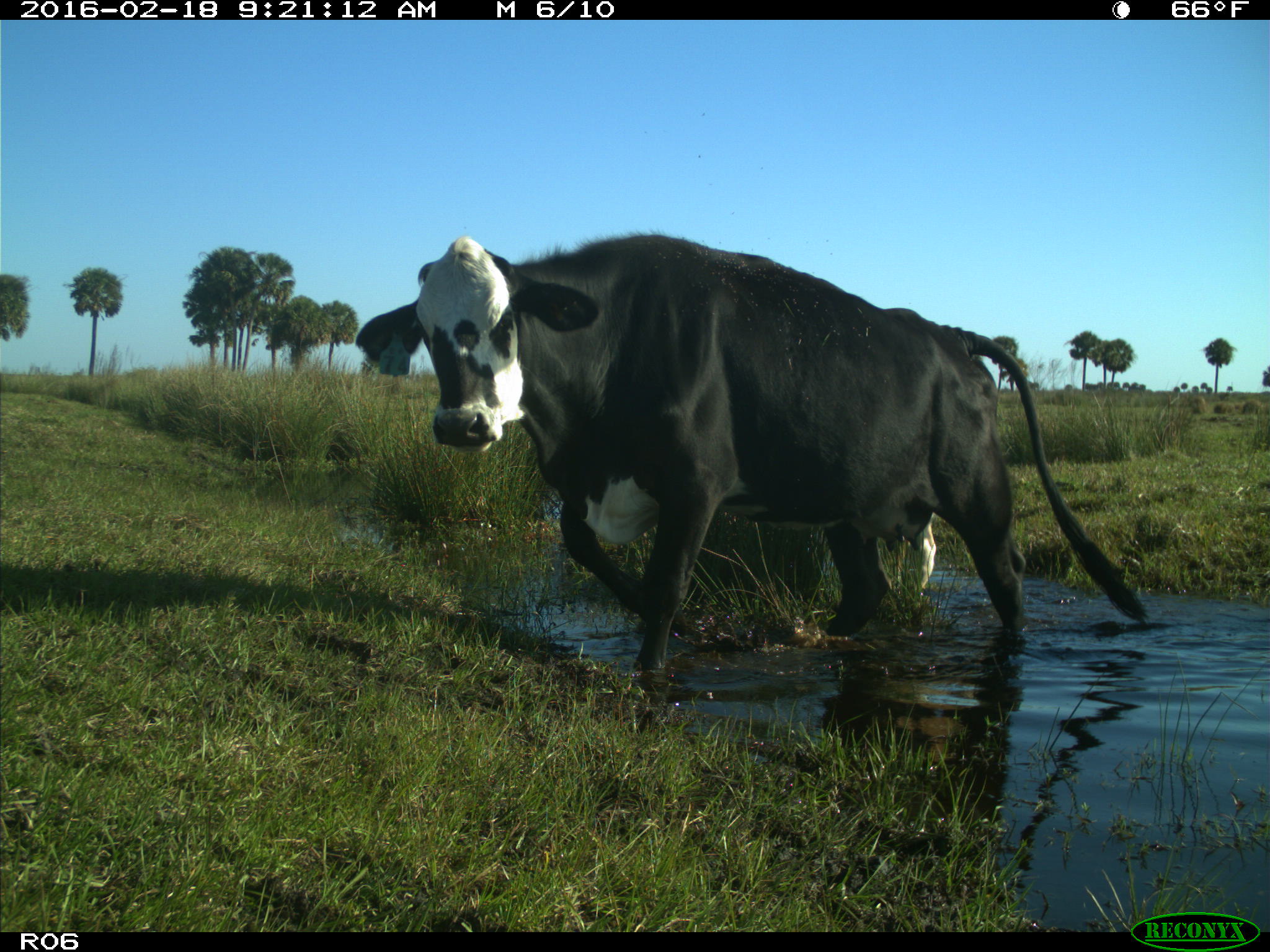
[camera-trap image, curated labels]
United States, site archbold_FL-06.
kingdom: Animalia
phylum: Chordata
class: Mammalia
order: Artiodactyla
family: Bovidae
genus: Bos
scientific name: Bos taurus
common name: domestic cow